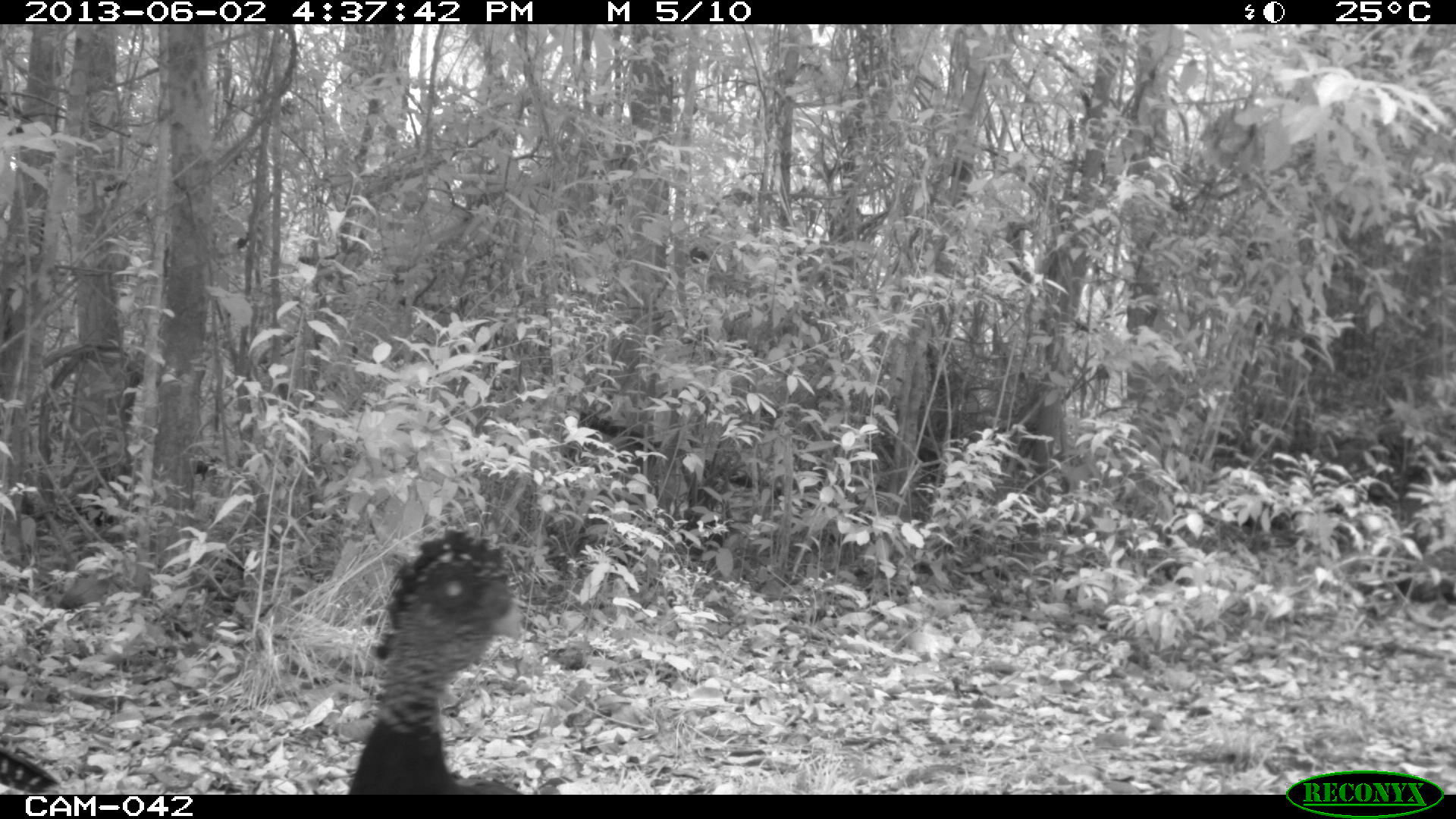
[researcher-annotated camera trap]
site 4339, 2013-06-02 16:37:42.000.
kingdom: Animalia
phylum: Chordata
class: Aves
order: Galliformes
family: Cracidae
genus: Crax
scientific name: Crax rubra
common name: great curassow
Crax rubra (great curassow), count 2, sex female.